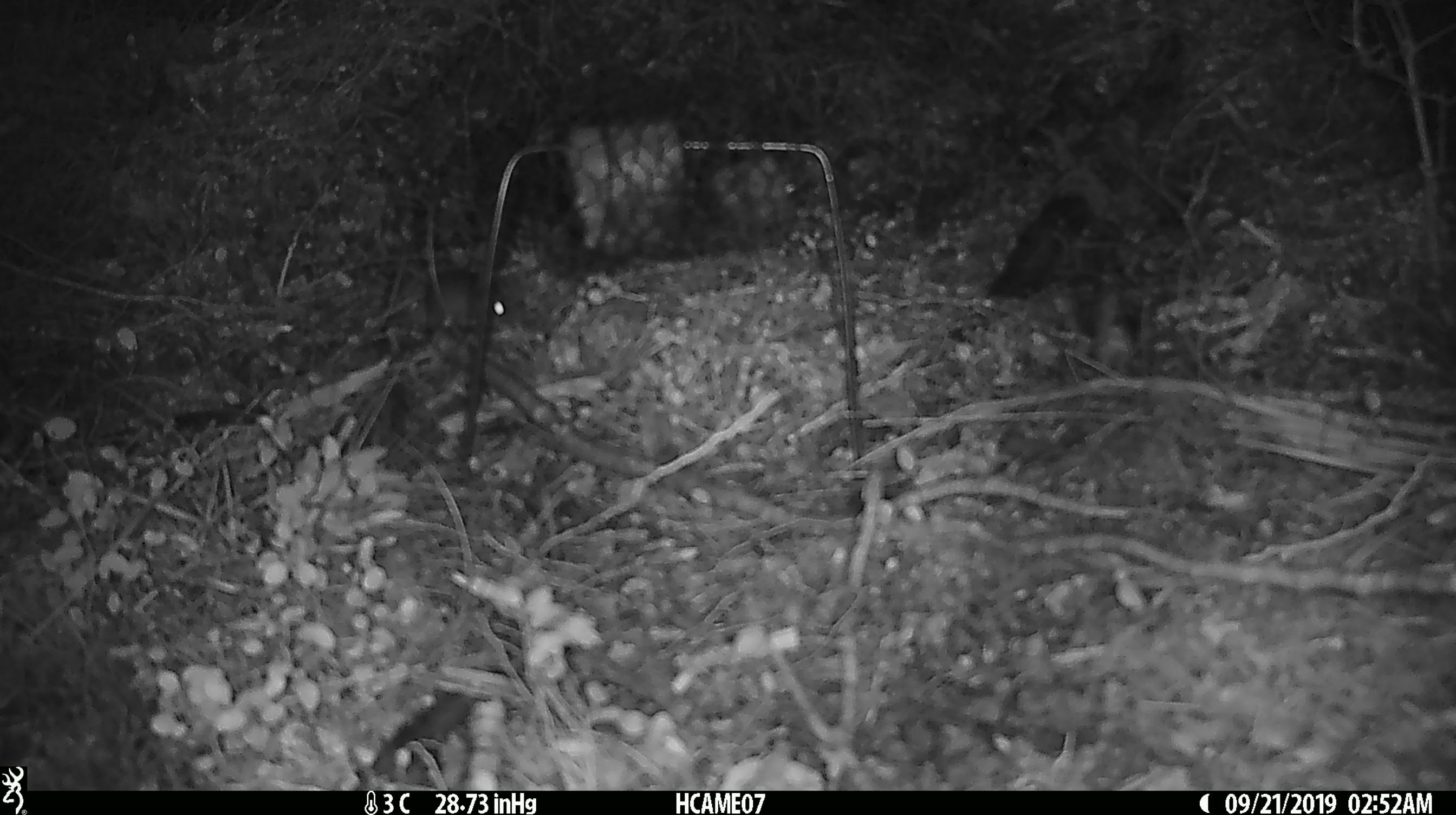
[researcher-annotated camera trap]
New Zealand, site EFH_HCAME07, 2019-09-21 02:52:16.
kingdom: Animalia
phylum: Chordata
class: Mammalia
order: Rodentia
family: Muridae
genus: Mus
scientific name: Mus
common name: mouse